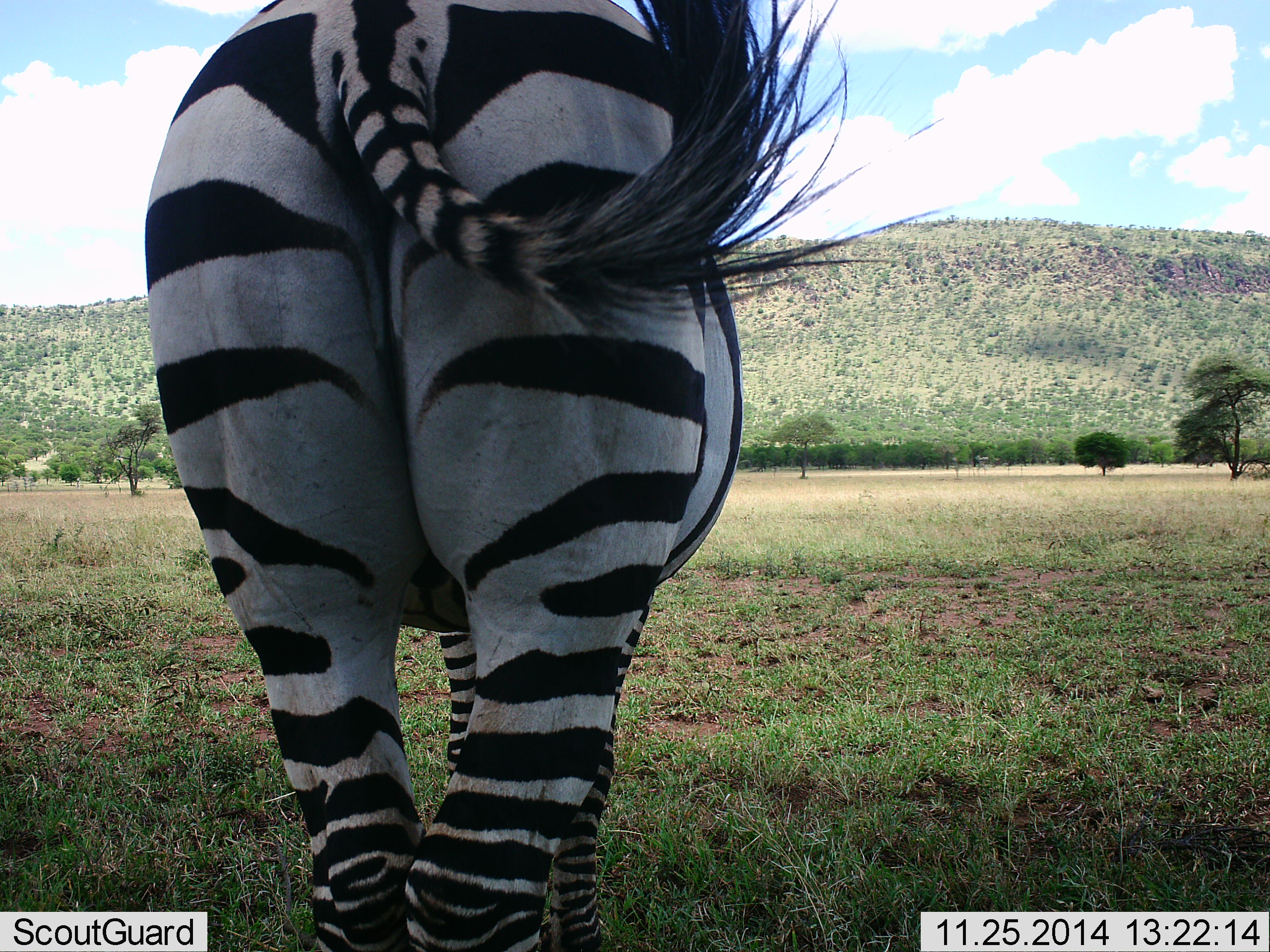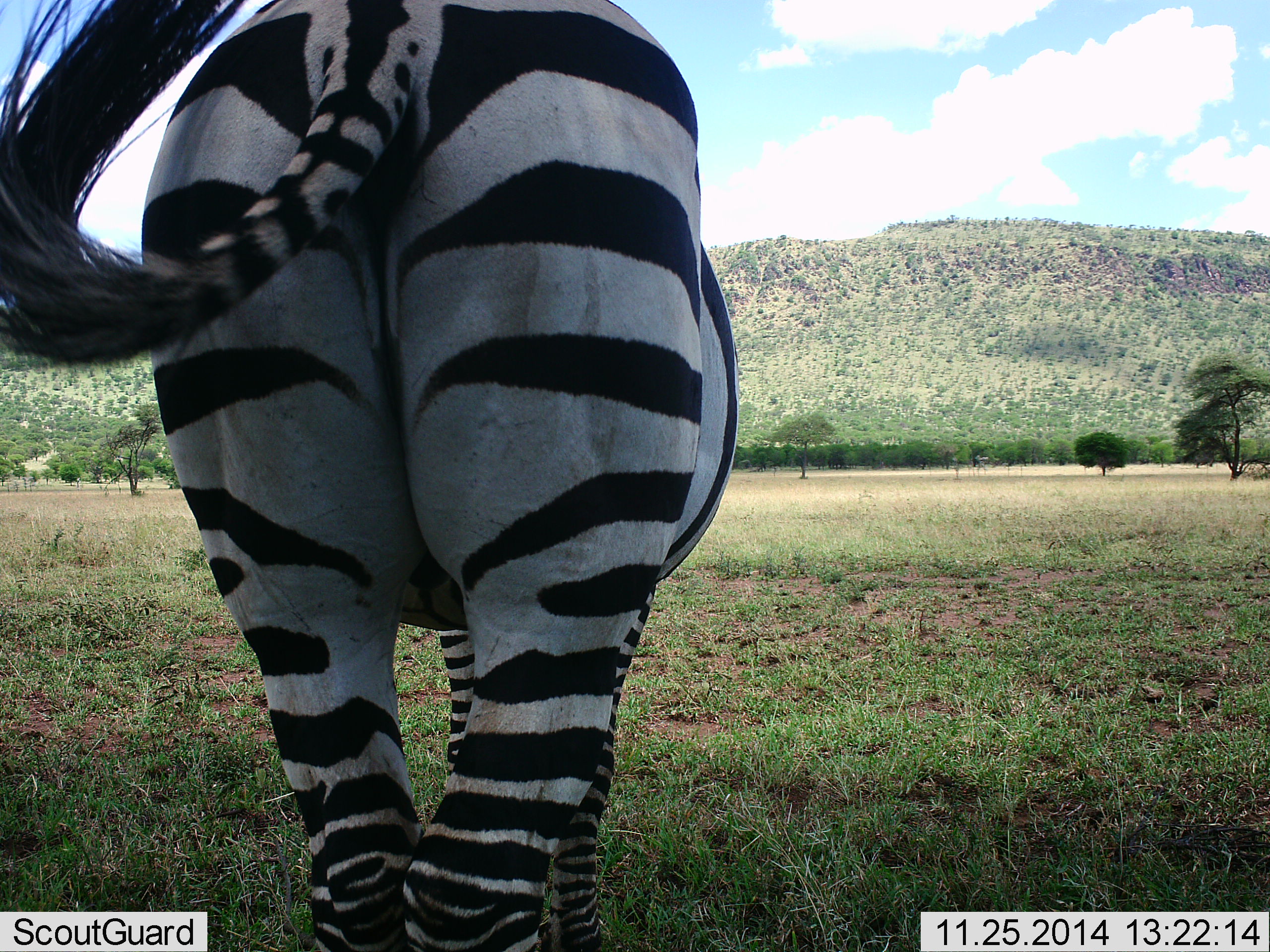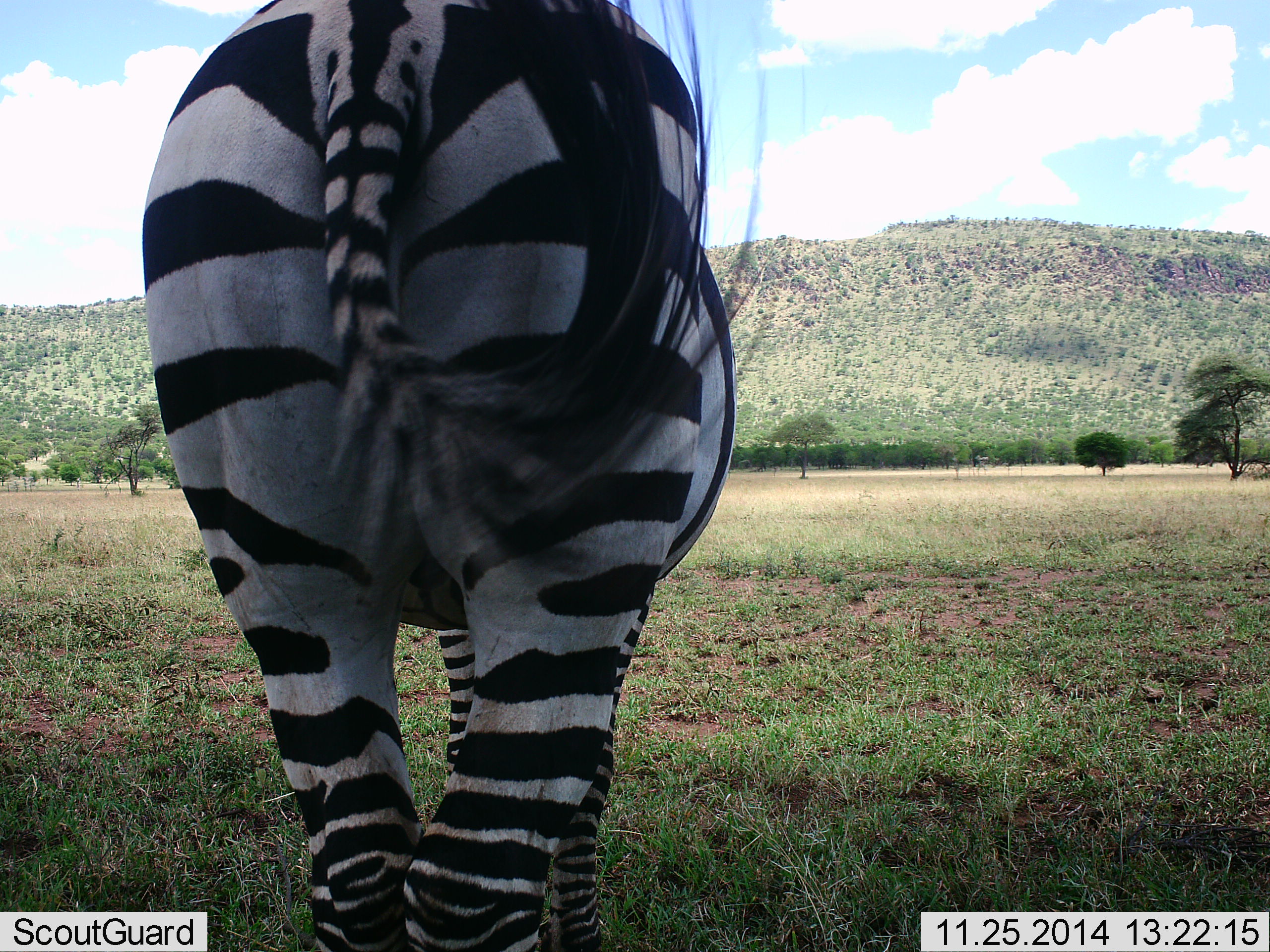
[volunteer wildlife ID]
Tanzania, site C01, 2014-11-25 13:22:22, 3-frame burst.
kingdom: Animalia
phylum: Chordata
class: Mammalia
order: Perissodactyla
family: Equidae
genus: Equus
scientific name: Equus quagga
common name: plains zebra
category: zebra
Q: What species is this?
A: Zebra (plains zebra) (Equus quagga).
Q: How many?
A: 1.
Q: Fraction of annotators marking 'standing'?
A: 90%.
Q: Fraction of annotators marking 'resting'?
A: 10%.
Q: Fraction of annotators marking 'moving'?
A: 10%.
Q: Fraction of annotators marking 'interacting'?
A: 0%.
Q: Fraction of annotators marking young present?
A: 0%.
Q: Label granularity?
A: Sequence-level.